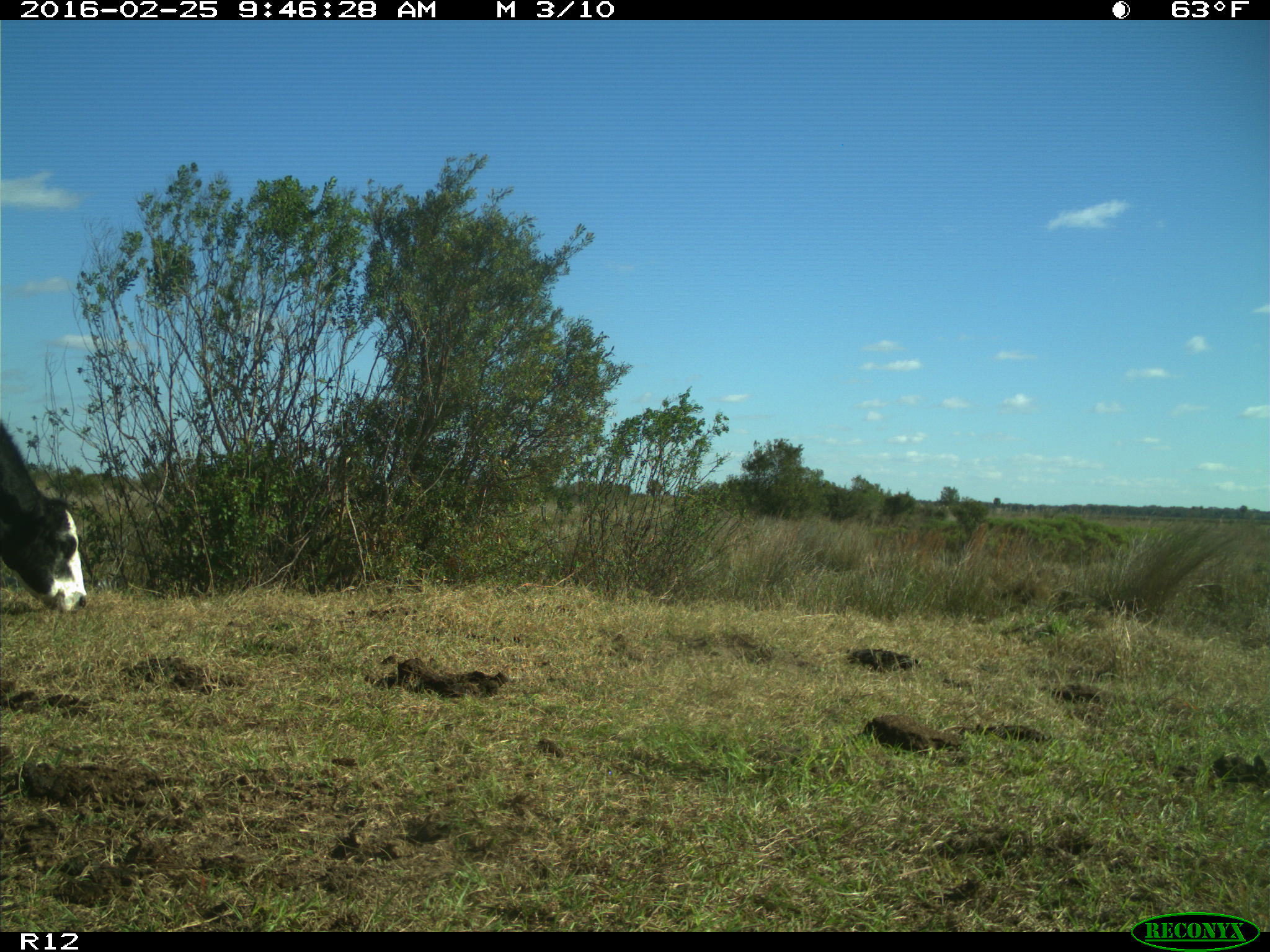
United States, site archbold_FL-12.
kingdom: Animalia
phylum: Chordata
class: Mammalia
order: Artiodactyla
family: Bovidae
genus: Bos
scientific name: Bos taurus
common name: domestic cow